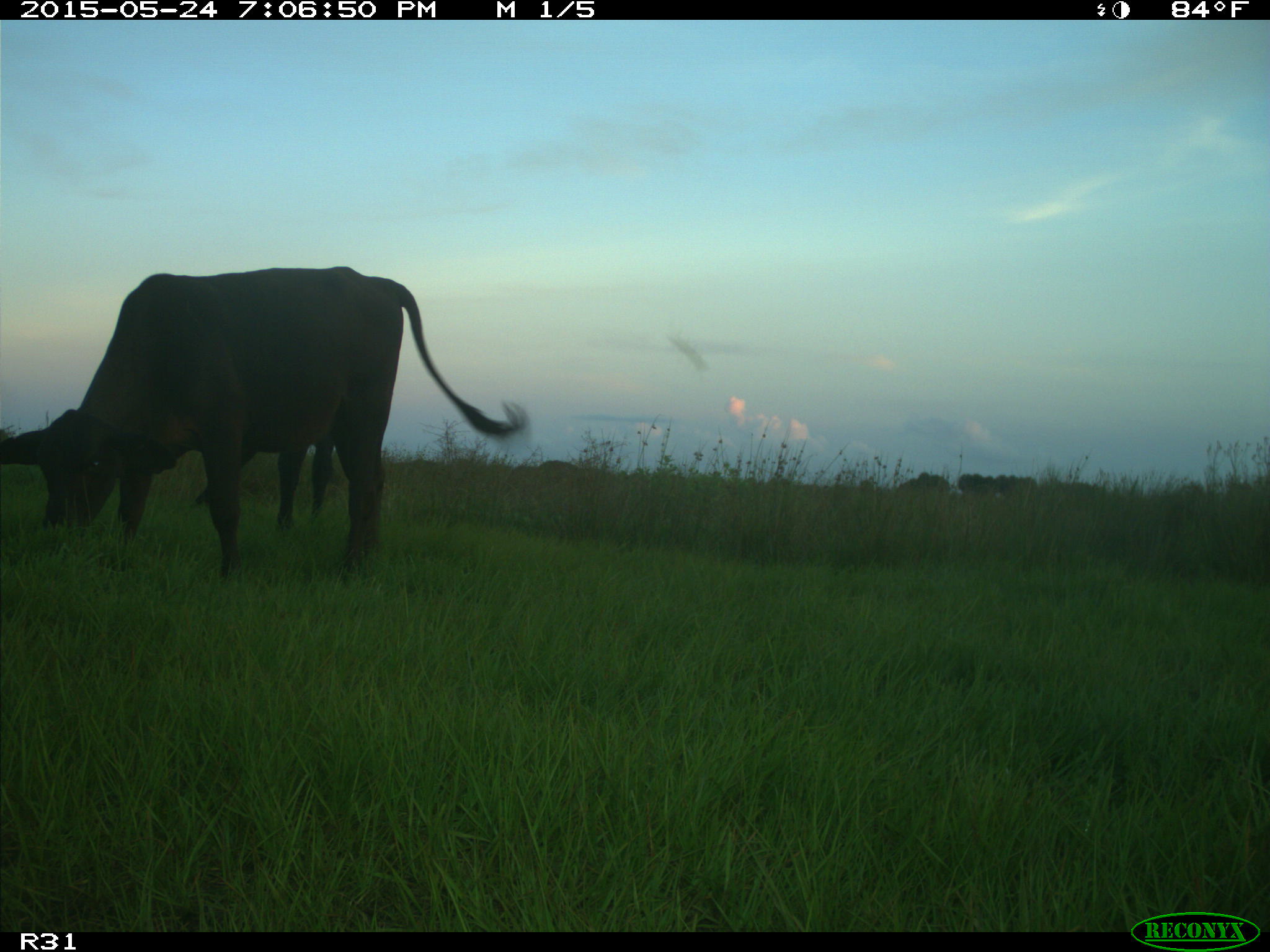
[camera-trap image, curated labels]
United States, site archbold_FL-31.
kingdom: Animalia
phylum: Chordata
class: Mammalia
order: Artiodactyla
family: Bovidae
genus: Bos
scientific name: Bos taurus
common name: domestic cow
Bos taurus (domestic cow).